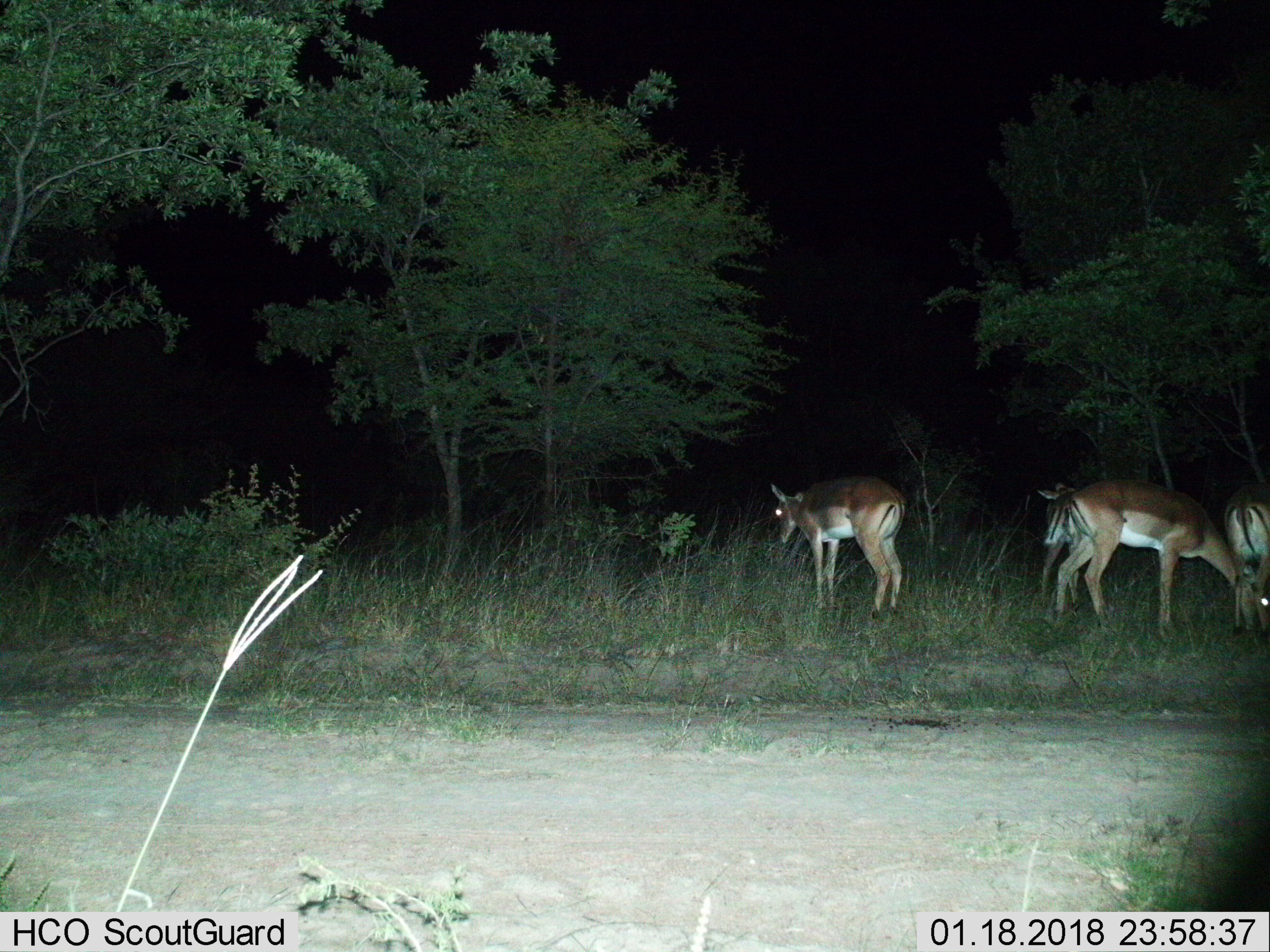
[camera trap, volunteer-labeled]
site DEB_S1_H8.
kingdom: Animalia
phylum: Chordata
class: Mammalia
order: Artiodactyla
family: Bovidae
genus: Aepyceros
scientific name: Aepyceros melampus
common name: impala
Impala (Aepyceros melampus), count 4. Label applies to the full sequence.